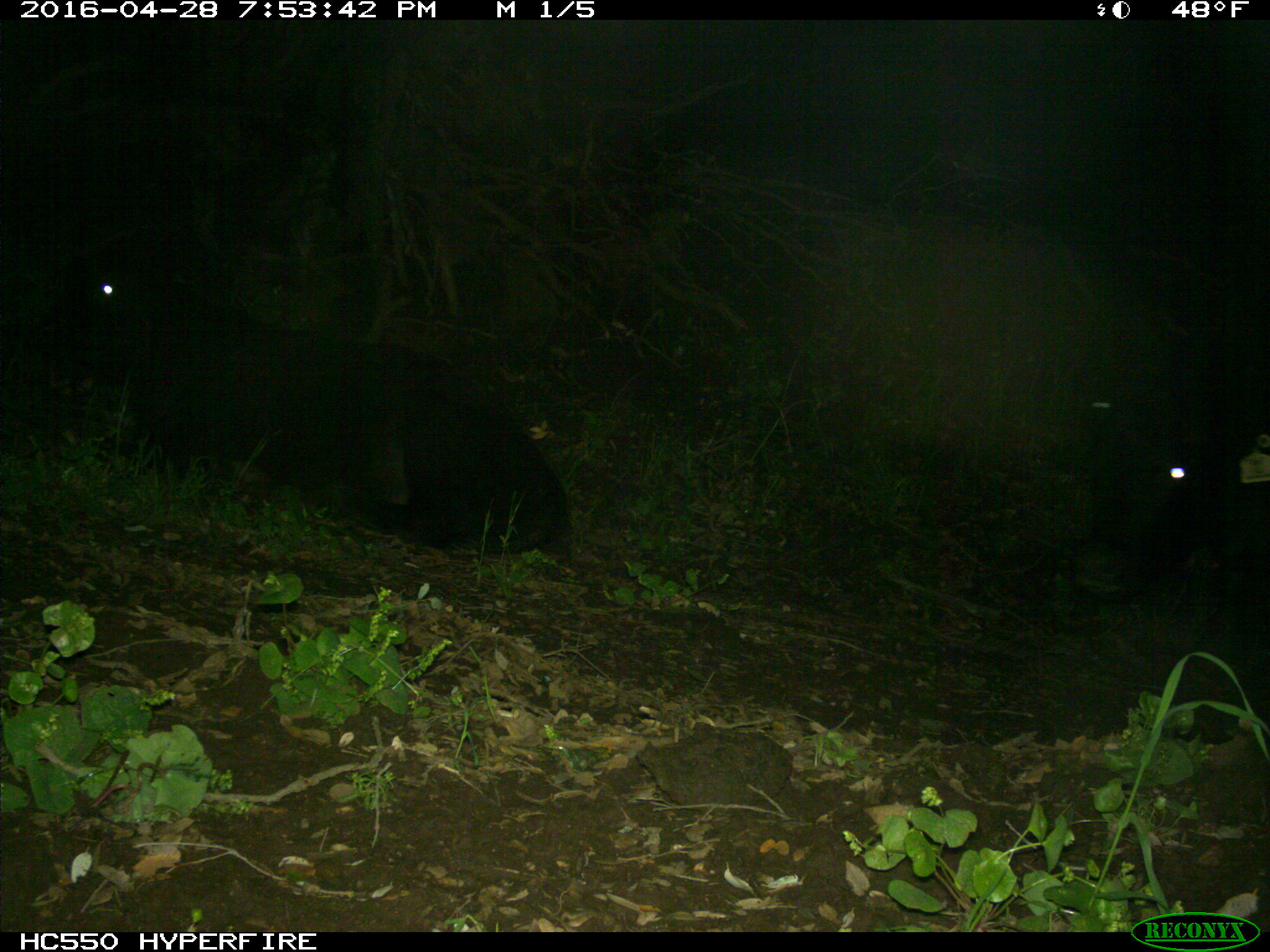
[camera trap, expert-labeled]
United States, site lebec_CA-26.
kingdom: Animalia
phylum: Chordata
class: Mammalia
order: Artiodactyla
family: Bovidae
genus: Bos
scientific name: Bos taurus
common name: domestic cow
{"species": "Bos taurus (domestic cow)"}